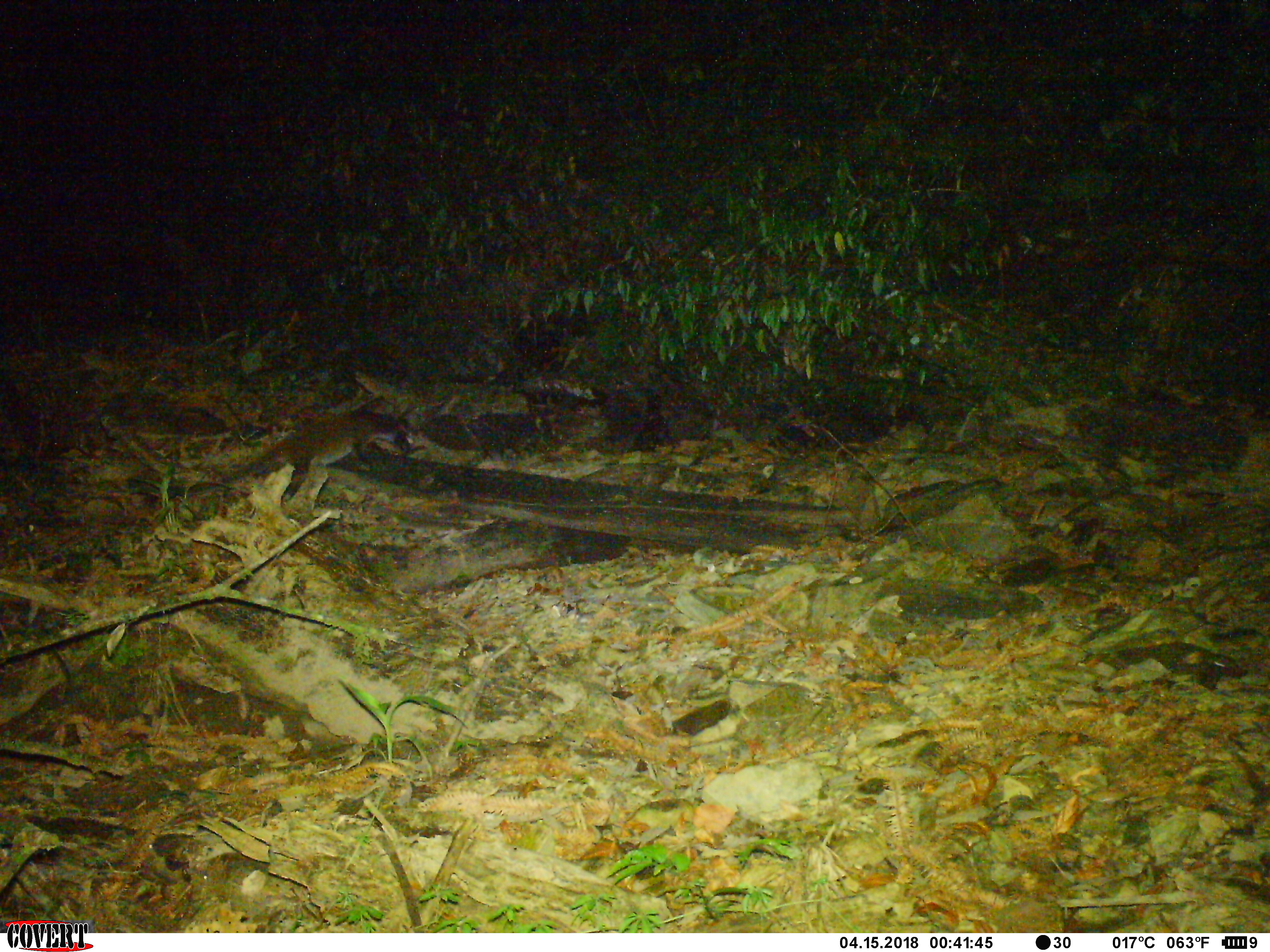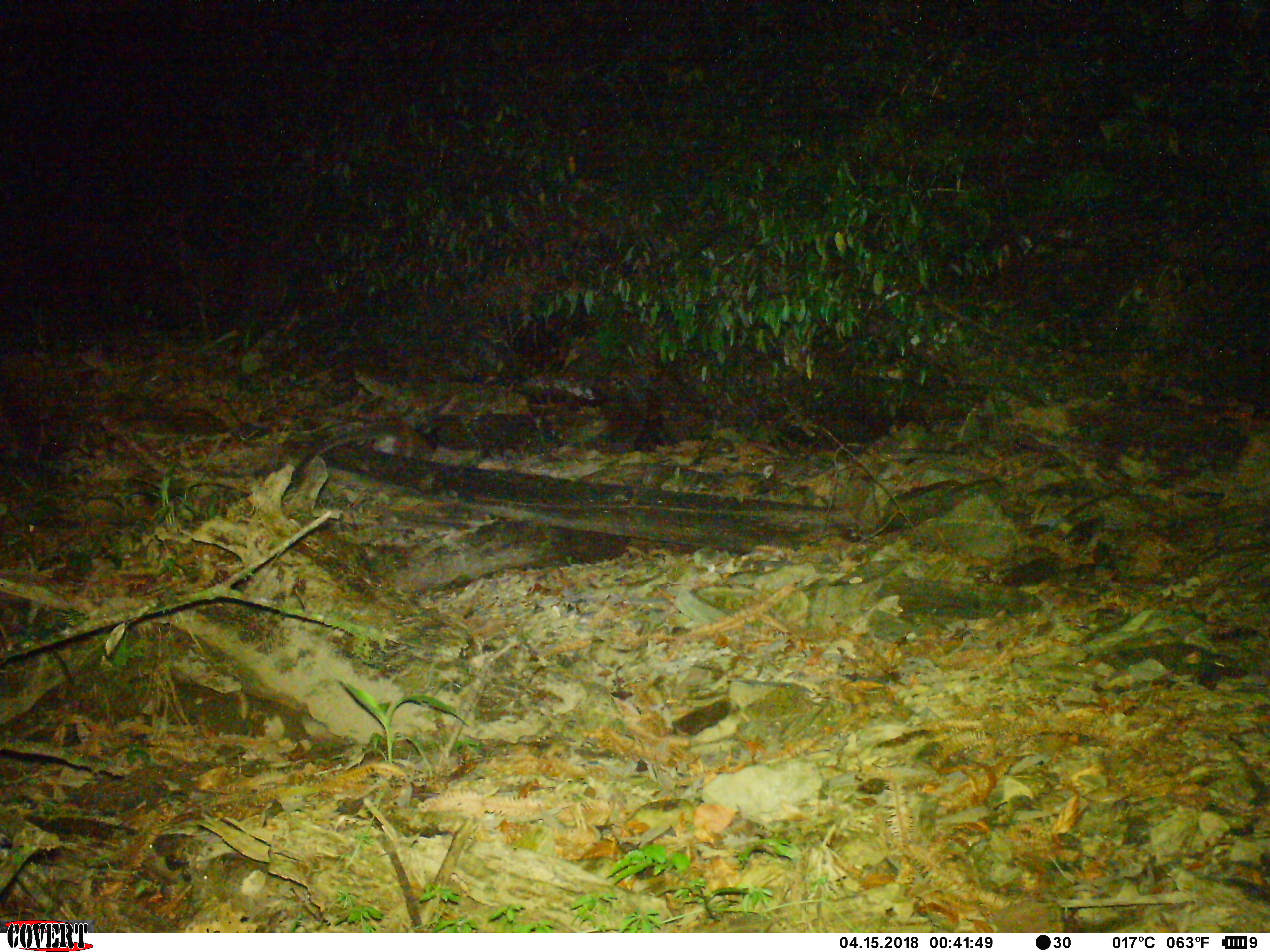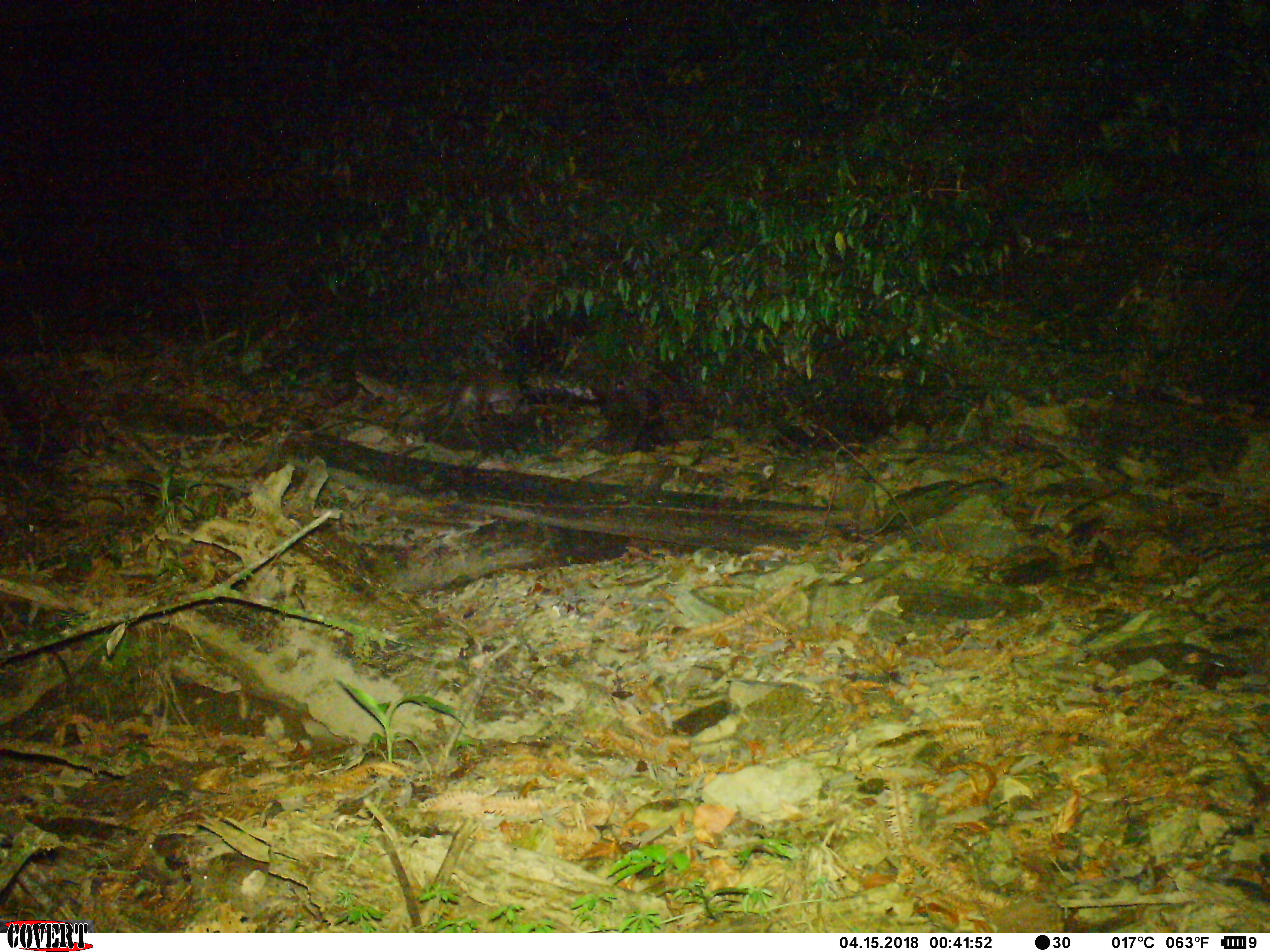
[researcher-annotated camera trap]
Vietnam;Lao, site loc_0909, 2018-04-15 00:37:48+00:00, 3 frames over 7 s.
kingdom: Animalia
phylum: Chordata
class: Mammalia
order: Carnivora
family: Viverridae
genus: Paguma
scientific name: Paguma larvata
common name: masked palm civet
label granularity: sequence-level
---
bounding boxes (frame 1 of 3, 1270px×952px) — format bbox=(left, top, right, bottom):
masked palm civet: bbox=(185, 408, 415, 509)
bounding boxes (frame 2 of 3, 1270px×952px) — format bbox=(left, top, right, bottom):
masked palm civet: bbox=(289, 418, 432, 477)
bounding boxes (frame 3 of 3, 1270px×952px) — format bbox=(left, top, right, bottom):
masked palm civet: bbox=(422, 363, 522, 446)